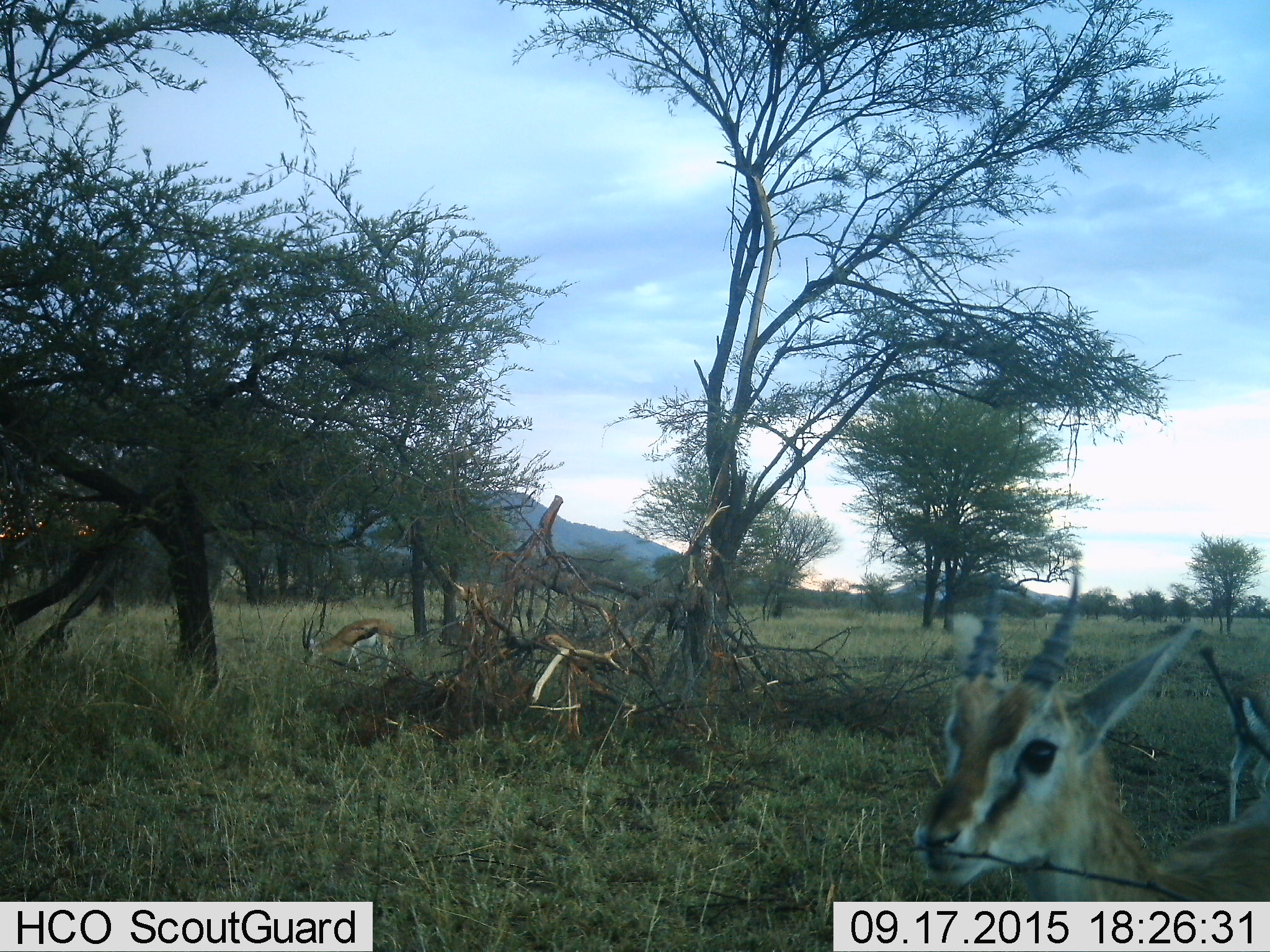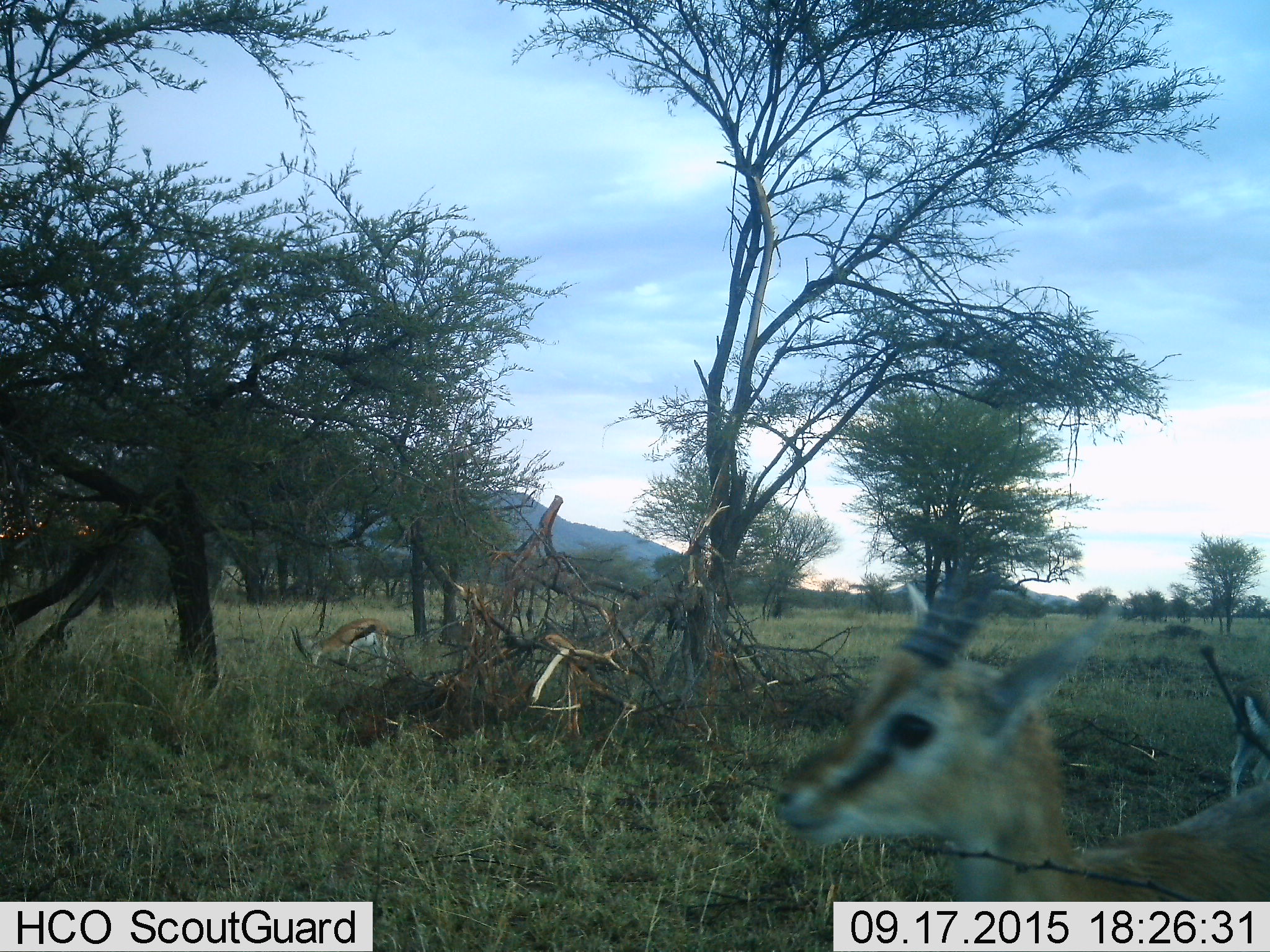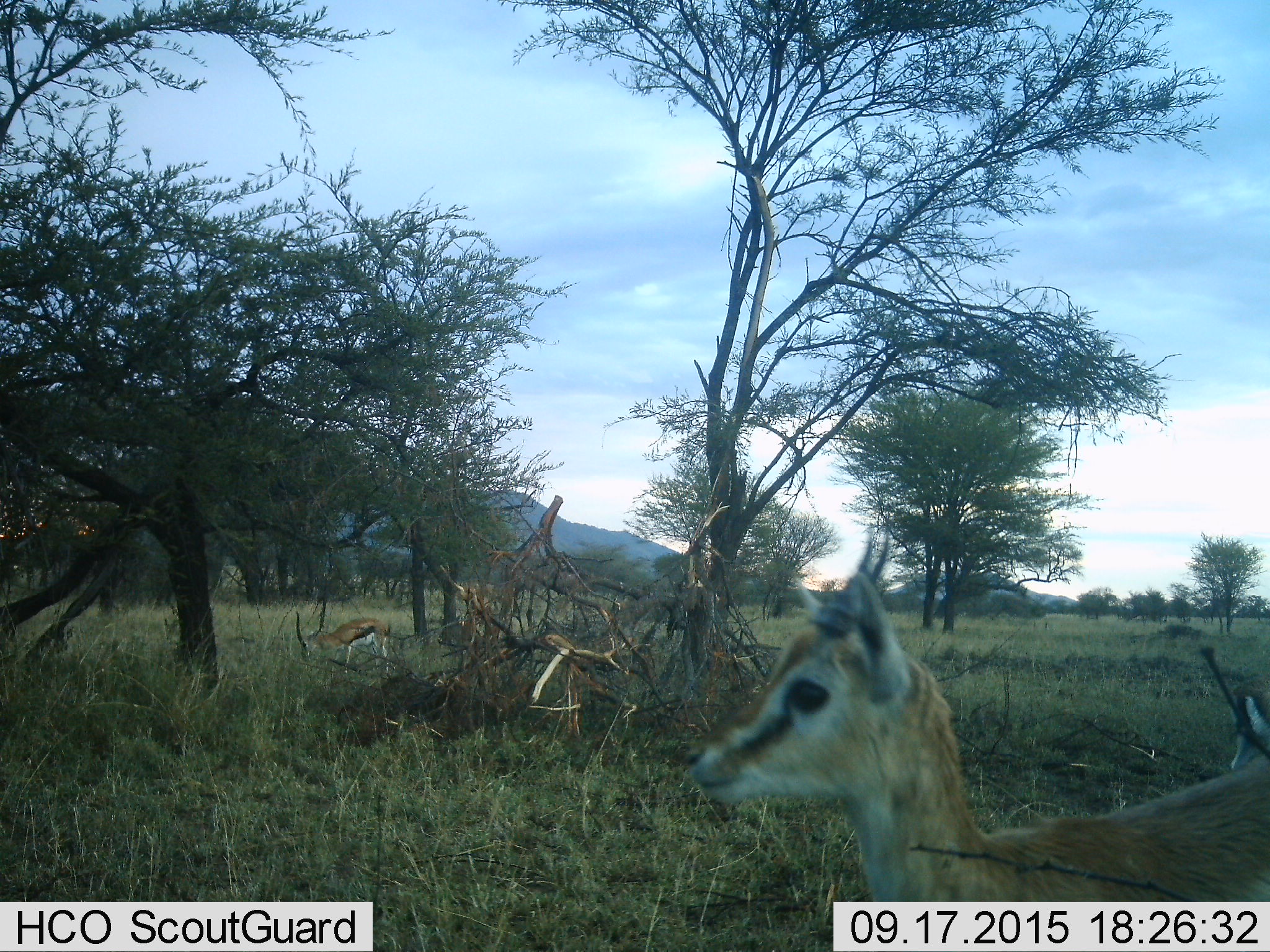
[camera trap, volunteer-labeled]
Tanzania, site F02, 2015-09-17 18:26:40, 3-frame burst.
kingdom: Animalia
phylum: Chordata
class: Mammalia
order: Artiodactyla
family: Bovidae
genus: Eudorcas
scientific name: Eudorcas thomsonii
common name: thomson's gazelle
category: gazellethomsons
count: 3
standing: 75%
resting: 0%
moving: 30%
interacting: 0%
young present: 25%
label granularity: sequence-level